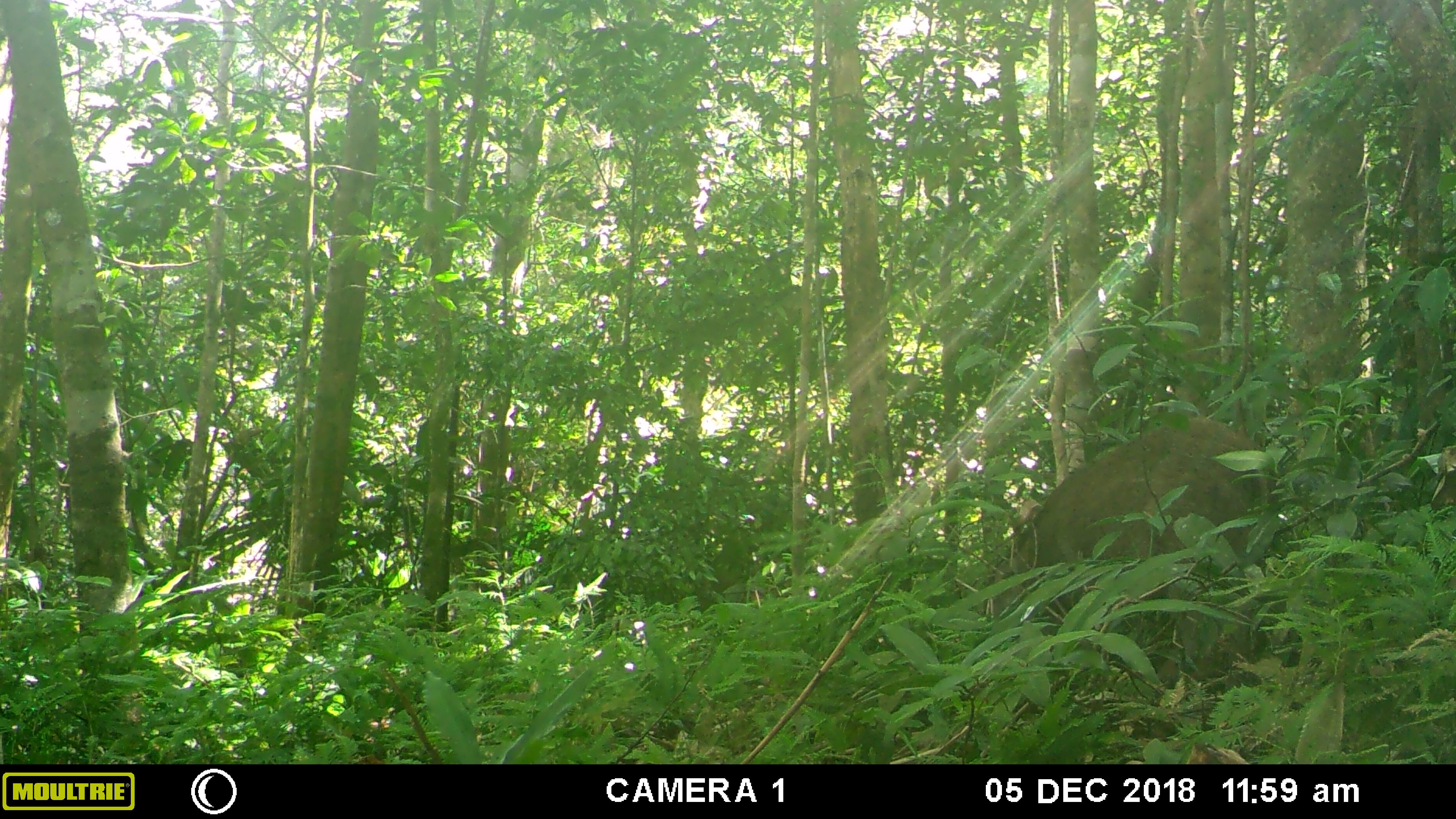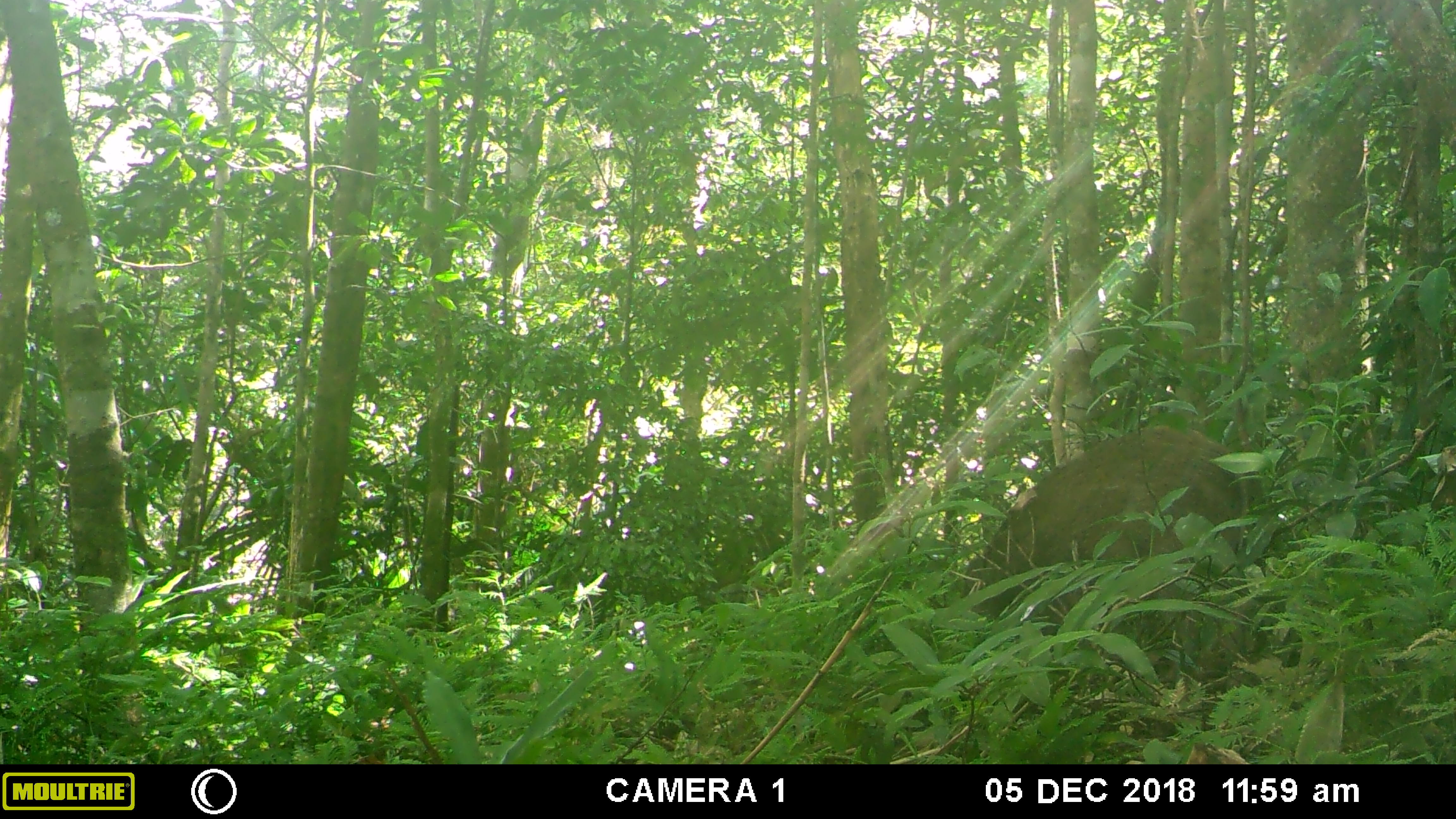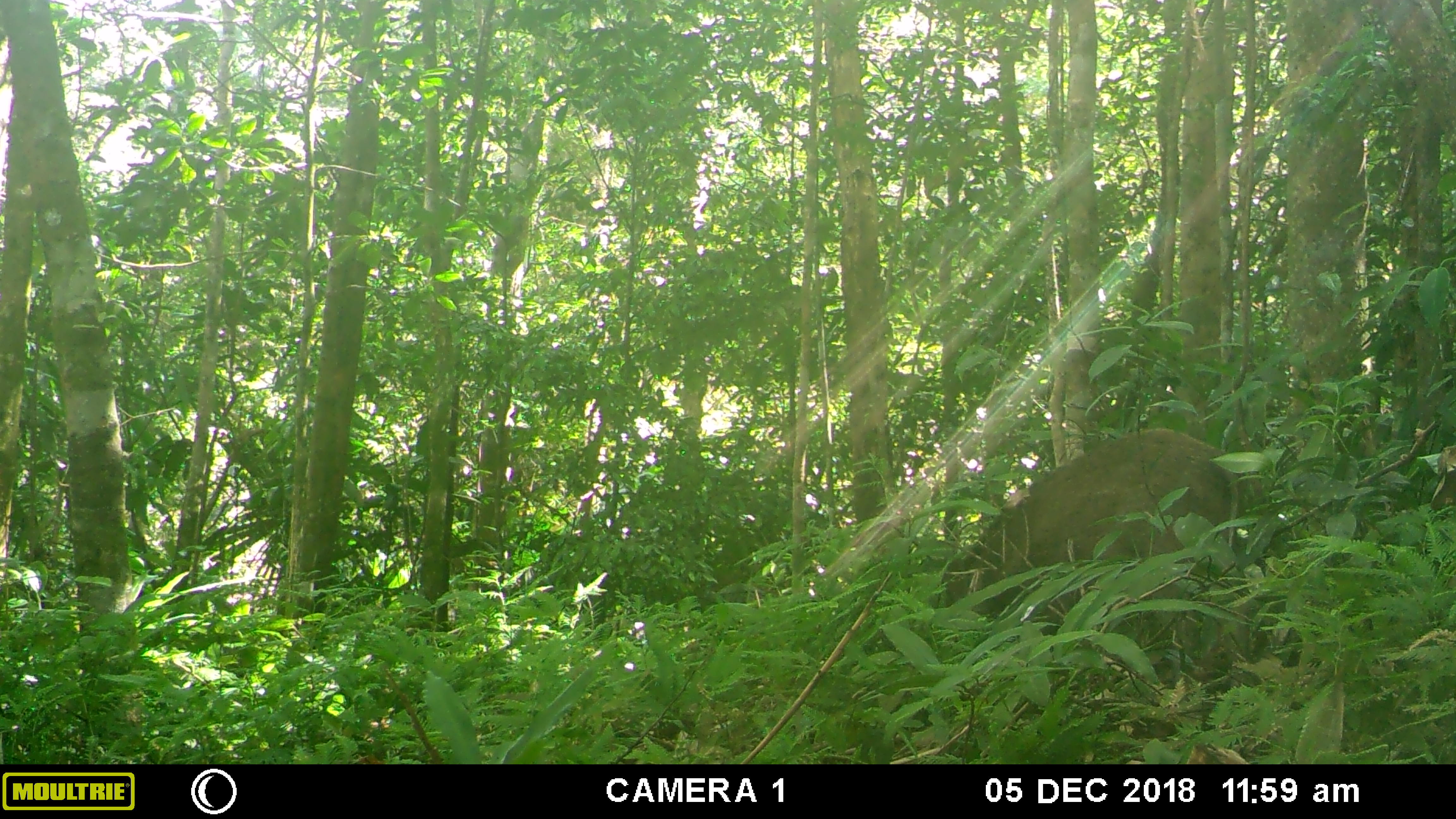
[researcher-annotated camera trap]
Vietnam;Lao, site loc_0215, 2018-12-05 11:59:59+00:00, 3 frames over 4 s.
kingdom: Animalia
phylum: Chordata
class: Mammalia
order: Artiodactyla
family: Suidae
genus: Sus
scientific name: Sus scrofa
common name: eurasian wild pig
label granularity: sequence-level